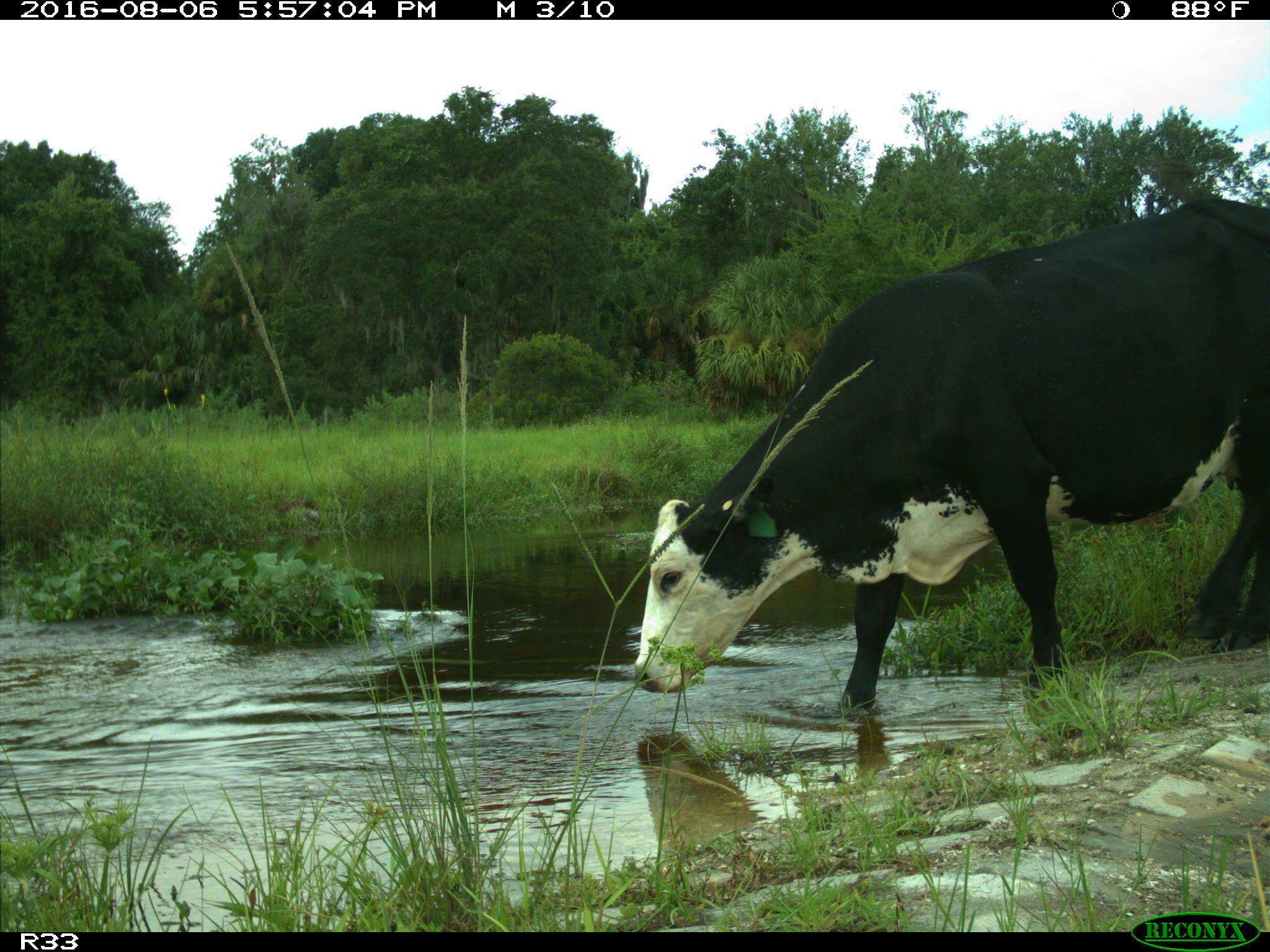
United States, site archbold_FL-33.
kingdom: Animalia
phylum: Chordata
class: Mammalia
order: Artiodactyla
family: Bovidae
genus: Bos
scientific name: Bos taurus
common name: domestic cow